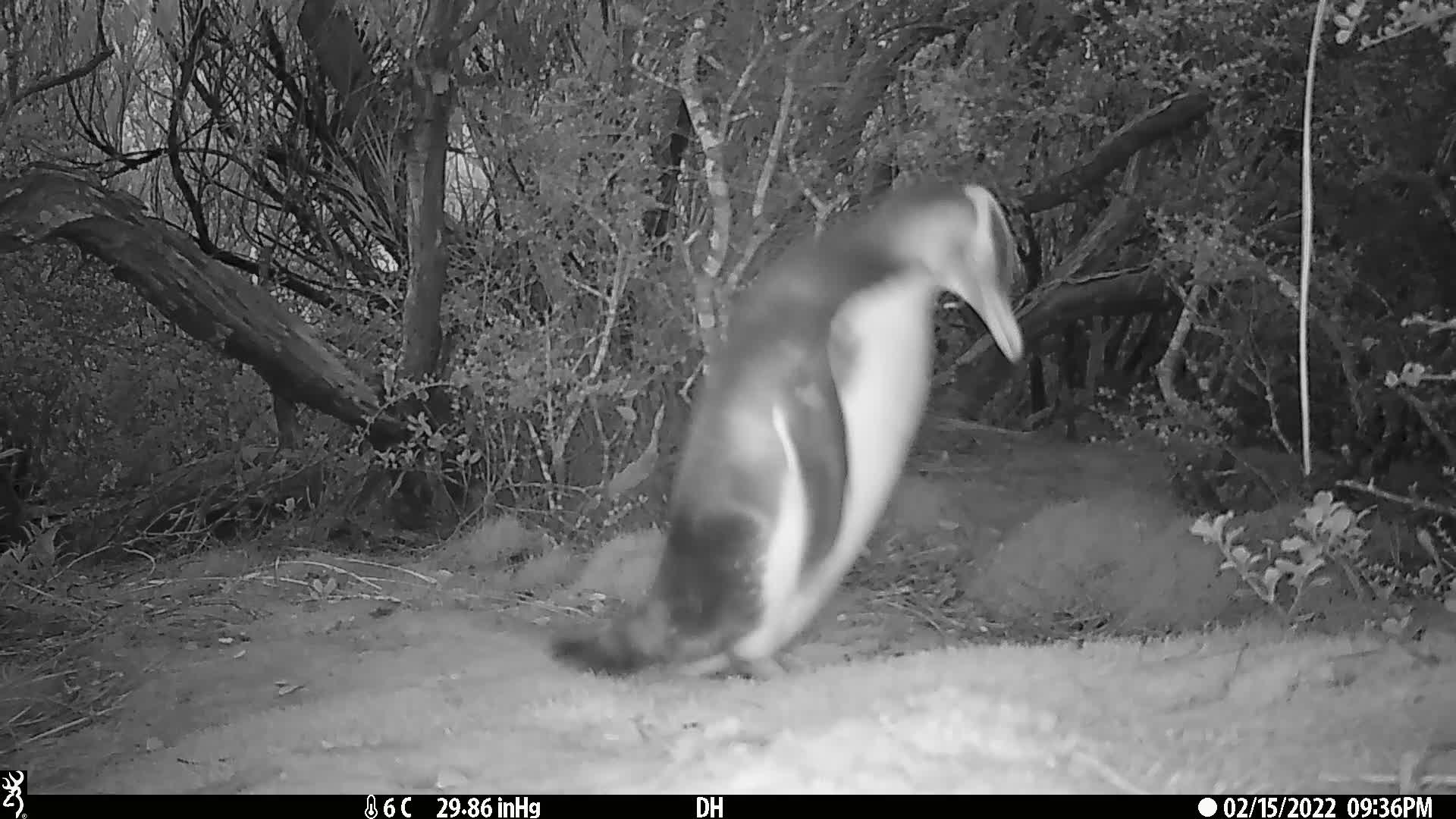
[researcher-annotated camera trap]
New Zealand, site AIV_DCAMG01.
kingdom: Animalia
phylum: Chordata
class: Aves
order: Sphenisciformes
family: Spheniscidae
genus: Megadyptes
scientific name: Megadyptes antipodes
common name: yellow-eyed penguin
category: yellow eyed penguin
Yellow eyed penguin (yellow-eyed penguin) (Megadyptes antipodes).